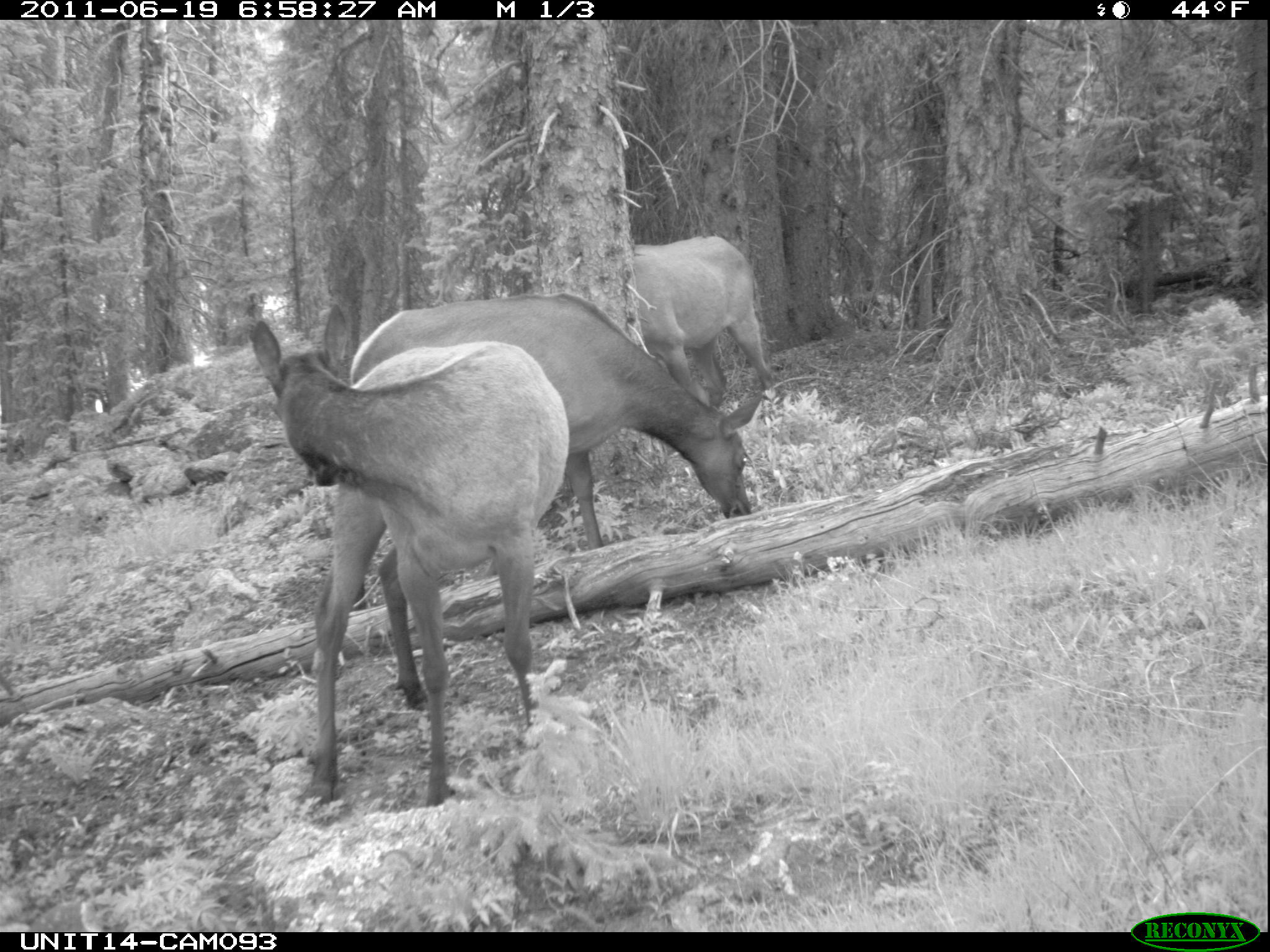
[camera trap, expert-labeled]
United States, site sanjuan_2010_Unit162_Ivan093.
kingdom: Animalia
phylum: Chordata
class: Mammalia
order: Artiodactyla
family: Cervidae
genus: Cervus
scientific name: Cervus elaphus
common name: red deer